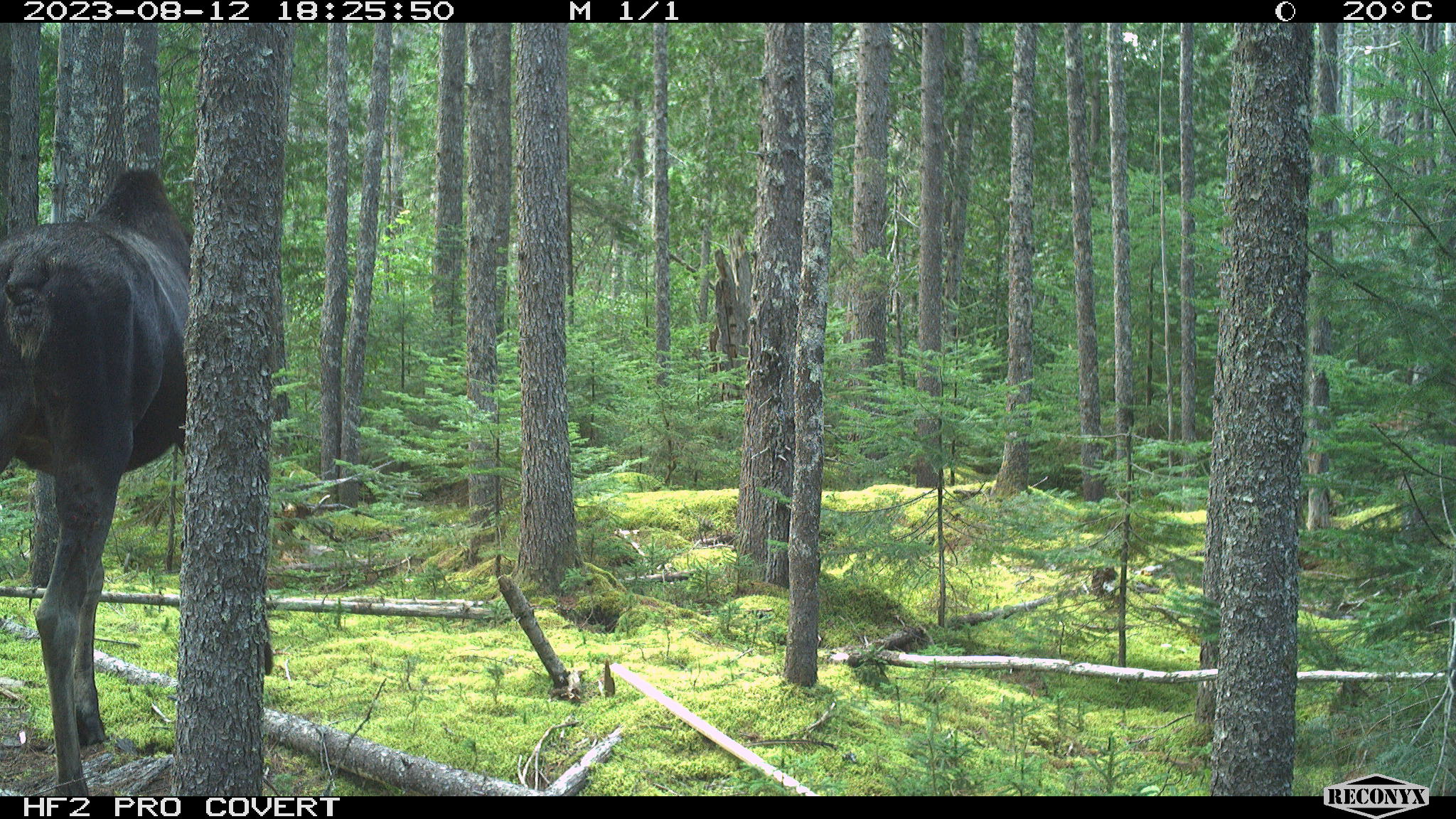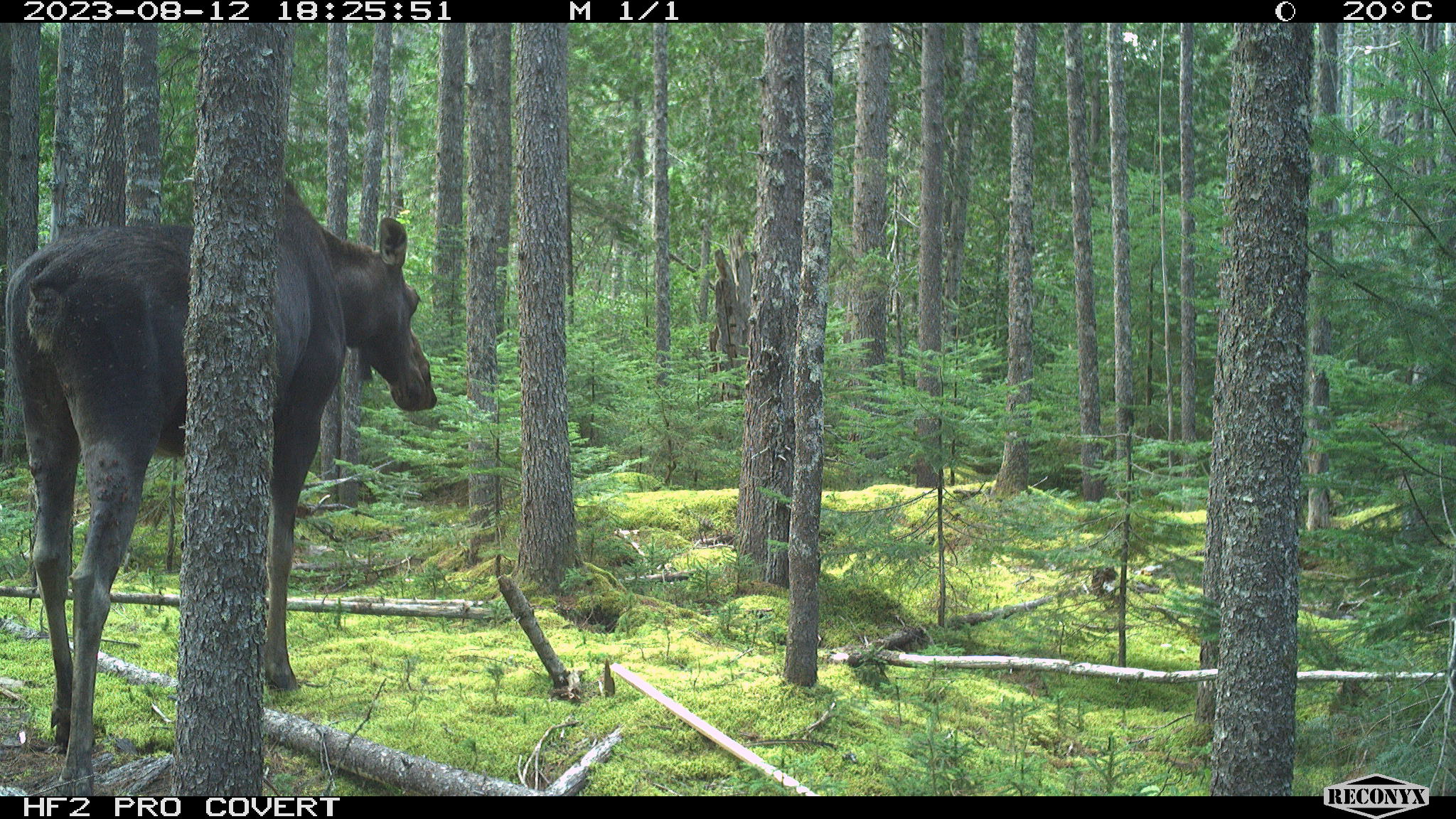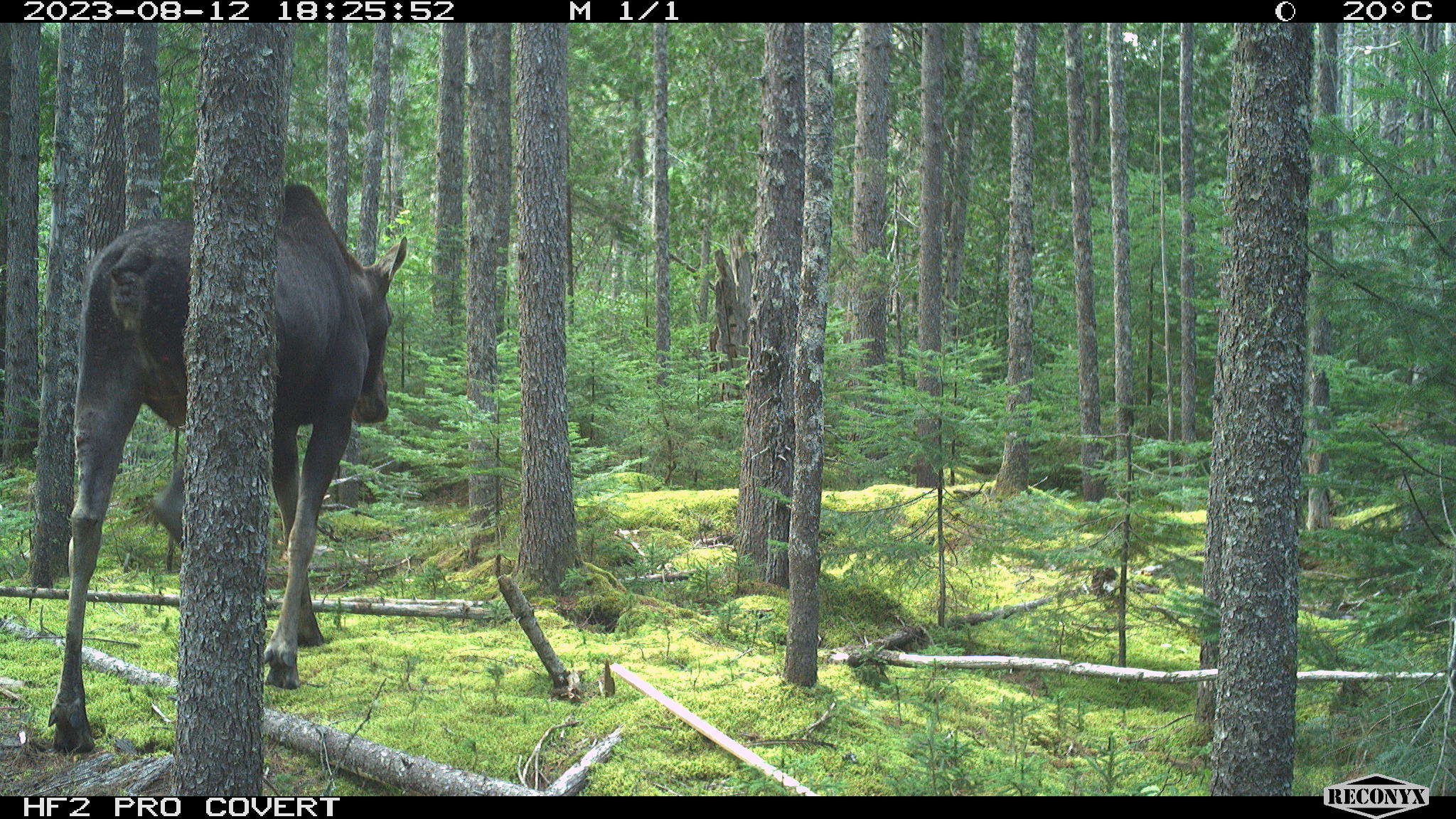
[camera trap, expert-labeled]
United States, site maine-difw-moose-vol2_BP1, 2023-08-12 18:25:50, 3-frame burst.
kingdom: Animalia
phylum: Chordata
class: Mammalia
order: Artiodactyla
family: Cervidae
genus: Alces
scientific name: Alces alces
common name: moose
Moose (Alces alces).